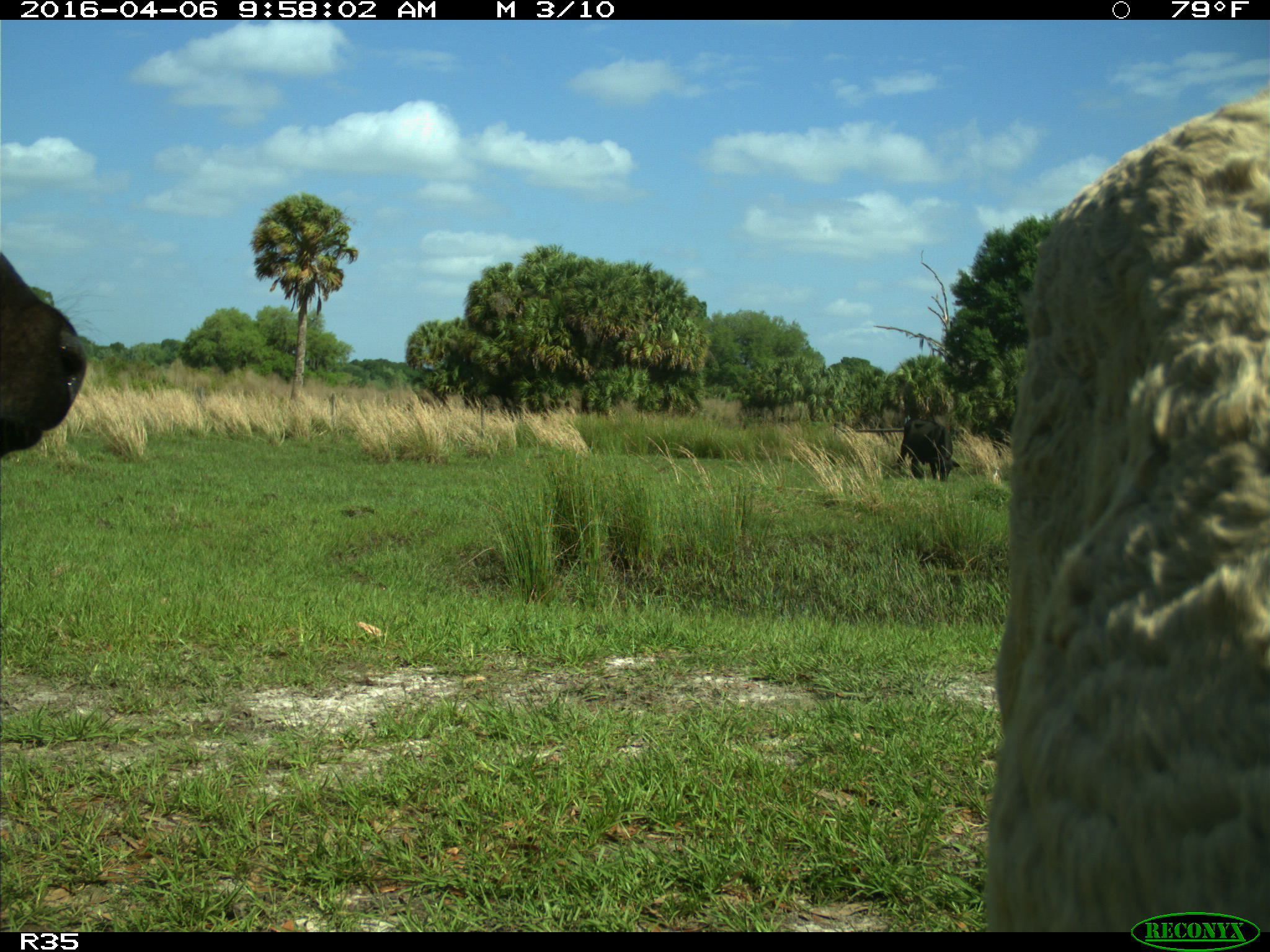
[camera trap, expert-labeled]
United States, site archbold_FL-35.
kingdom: Animalia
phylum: Chordata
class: Mammalia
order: Artiodactyla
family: Bovidae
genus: Bos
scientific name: Bos taurus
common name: domestic cow